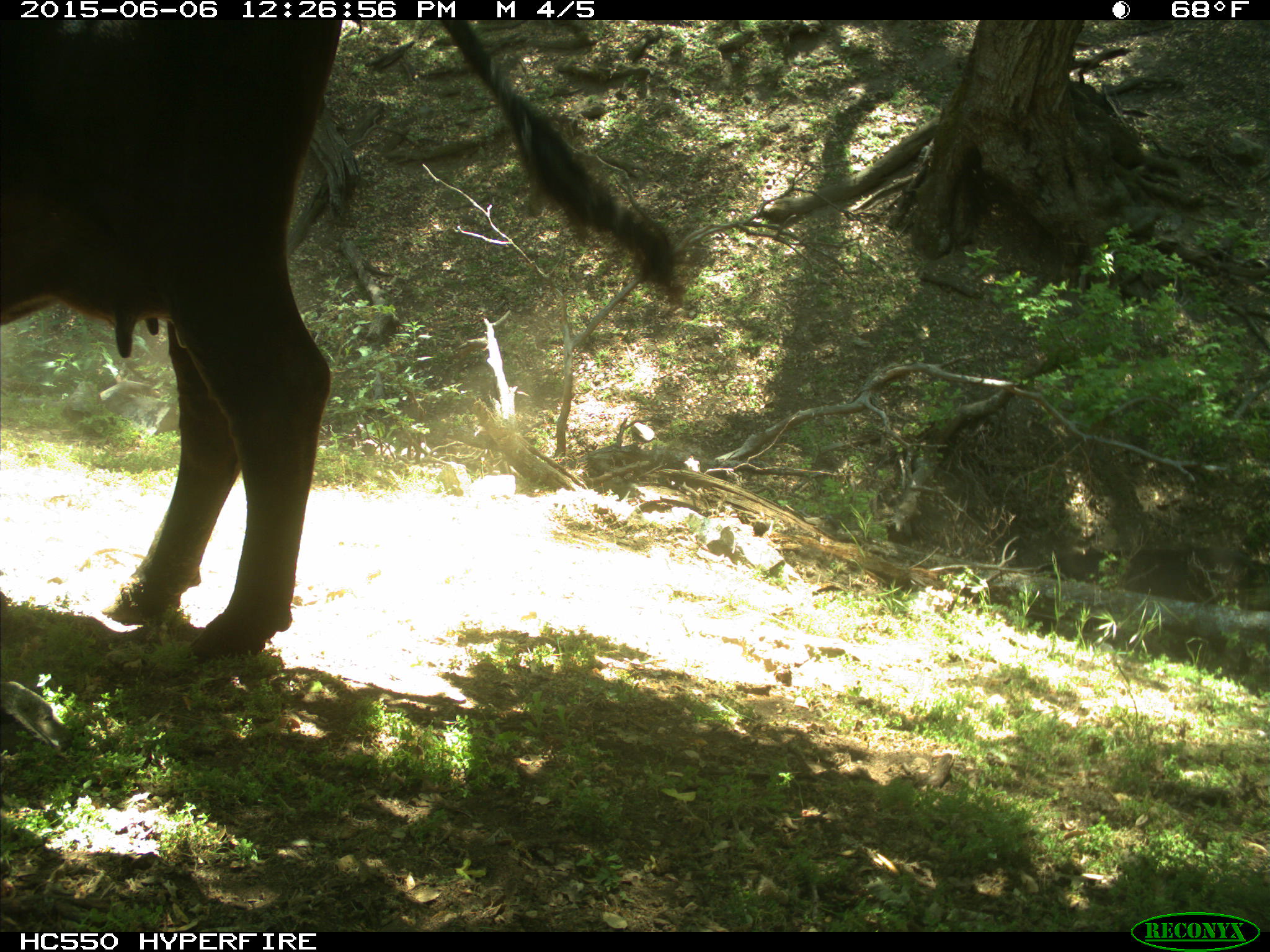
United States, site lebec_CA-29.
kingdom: Animalia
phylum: Chordata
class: Mammalia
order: Artiodactyla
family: Bovidae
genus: Bos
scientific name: Bos taurus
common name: domestic cow